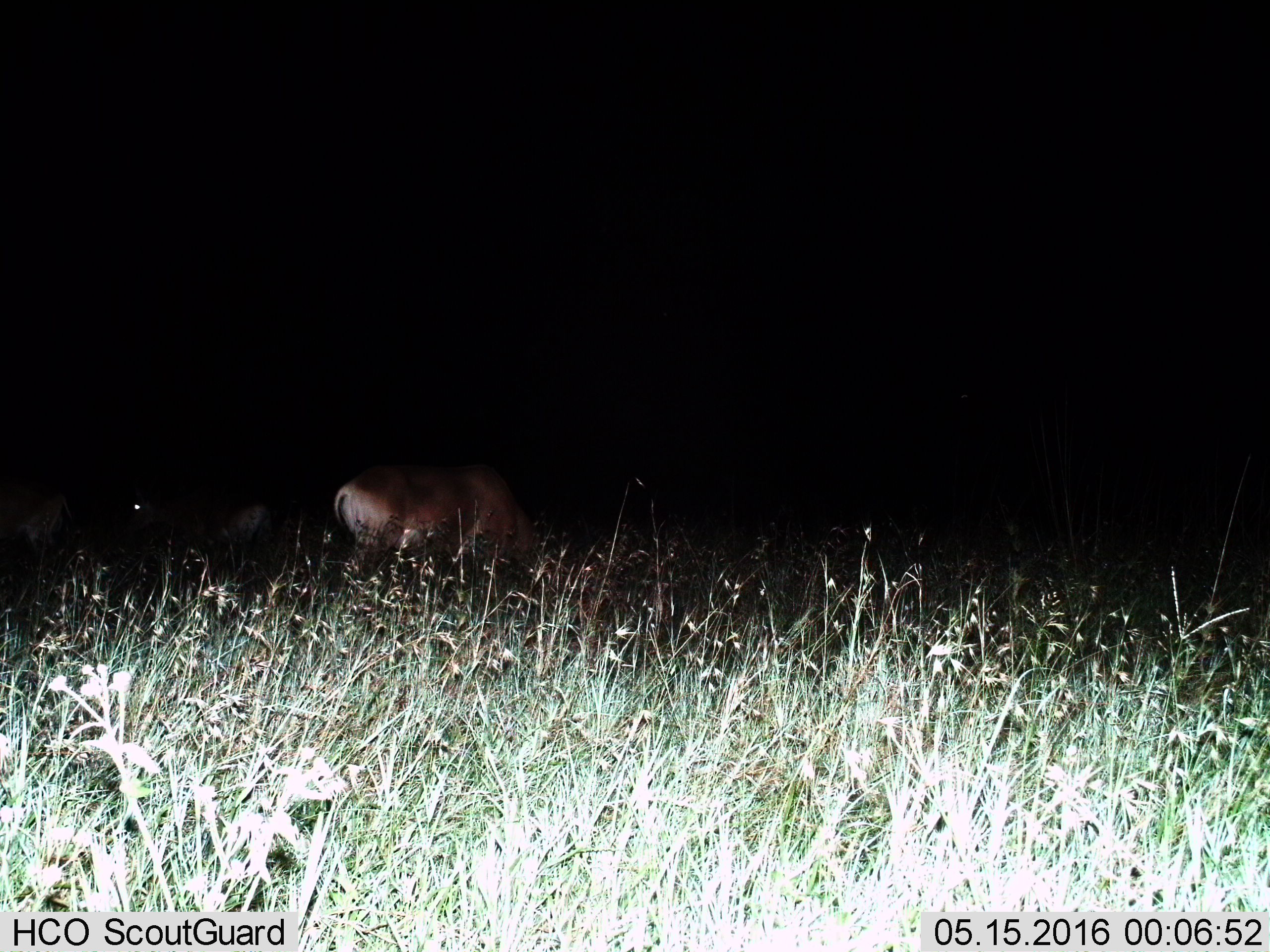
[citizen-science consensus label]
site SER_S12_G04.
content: unidentified animal